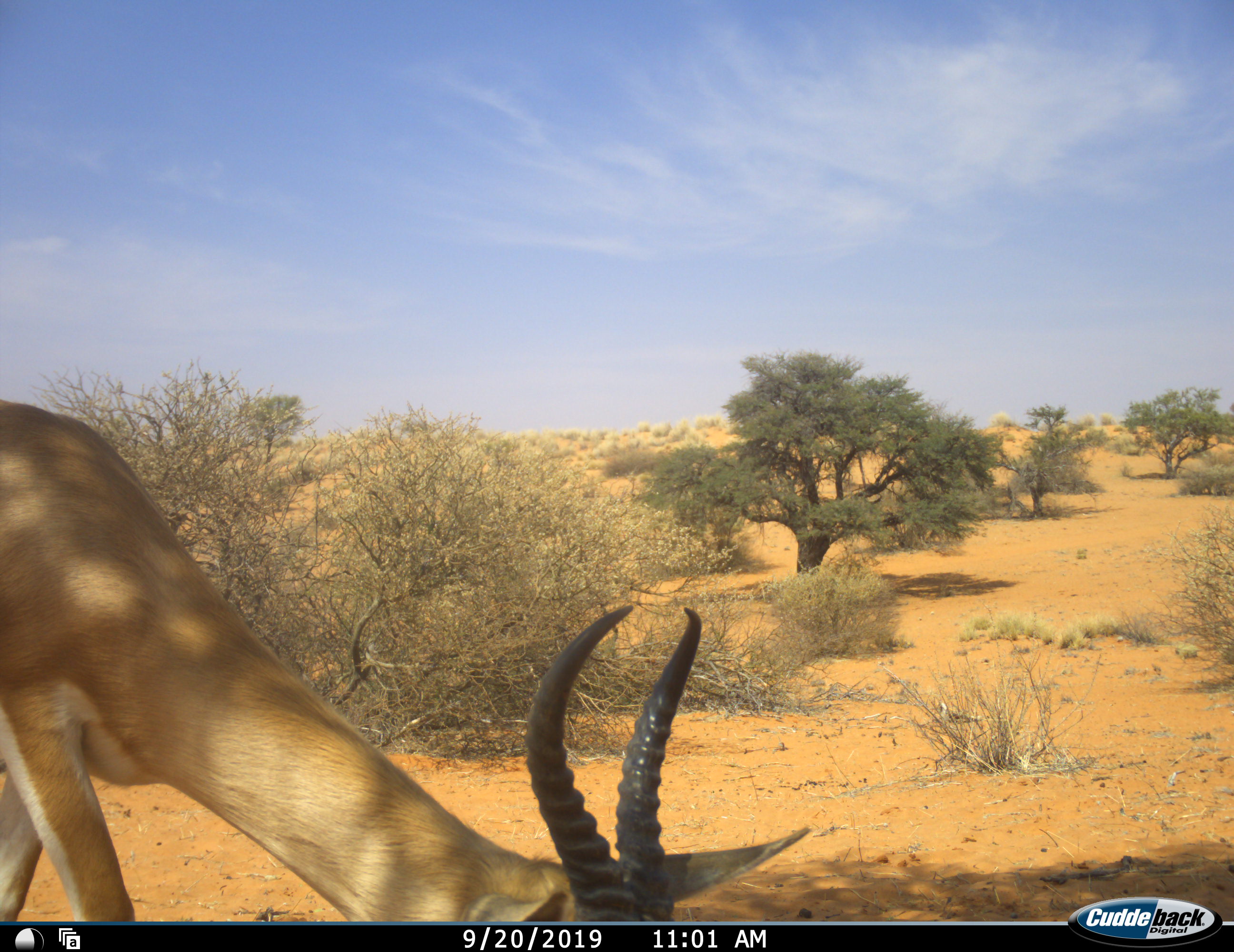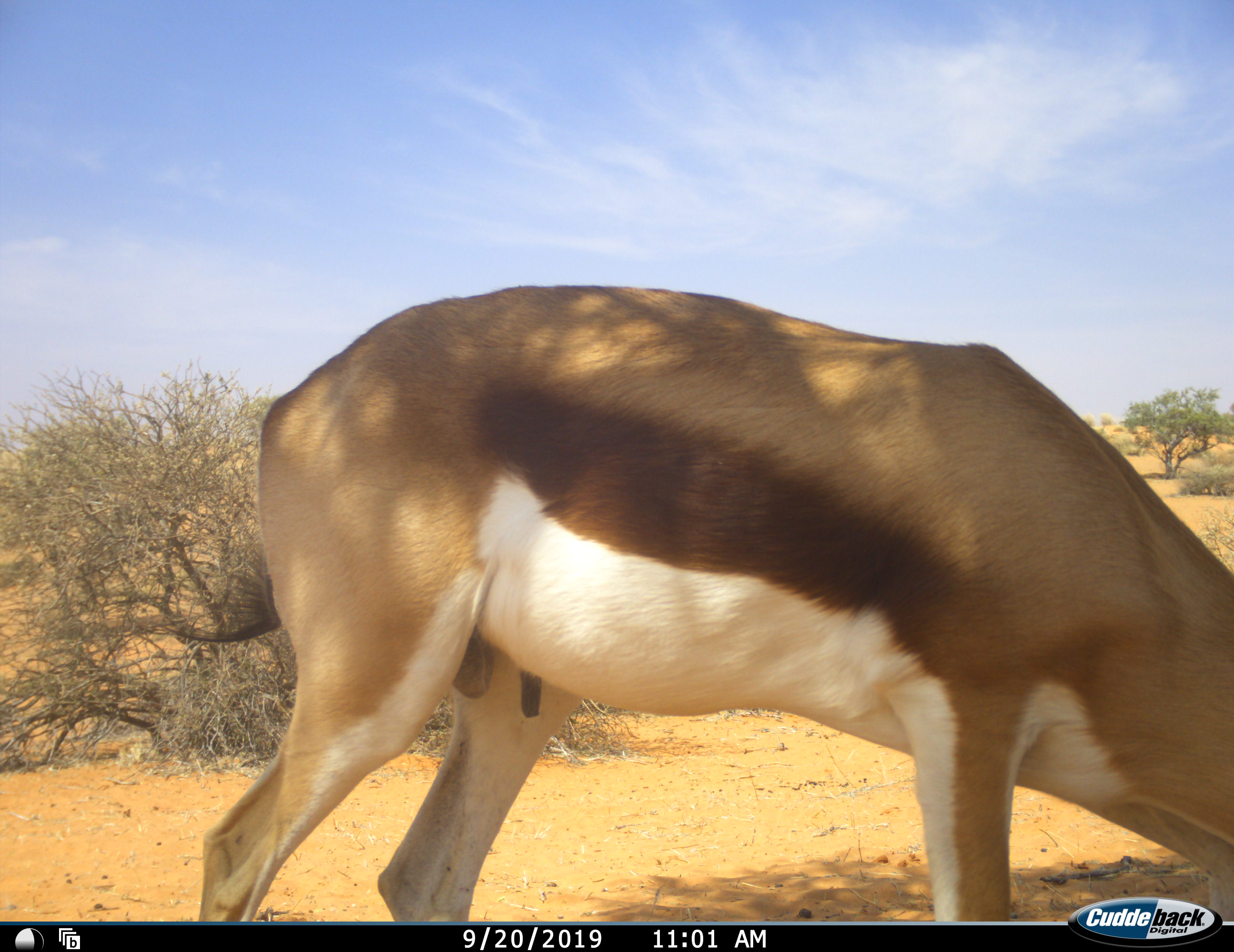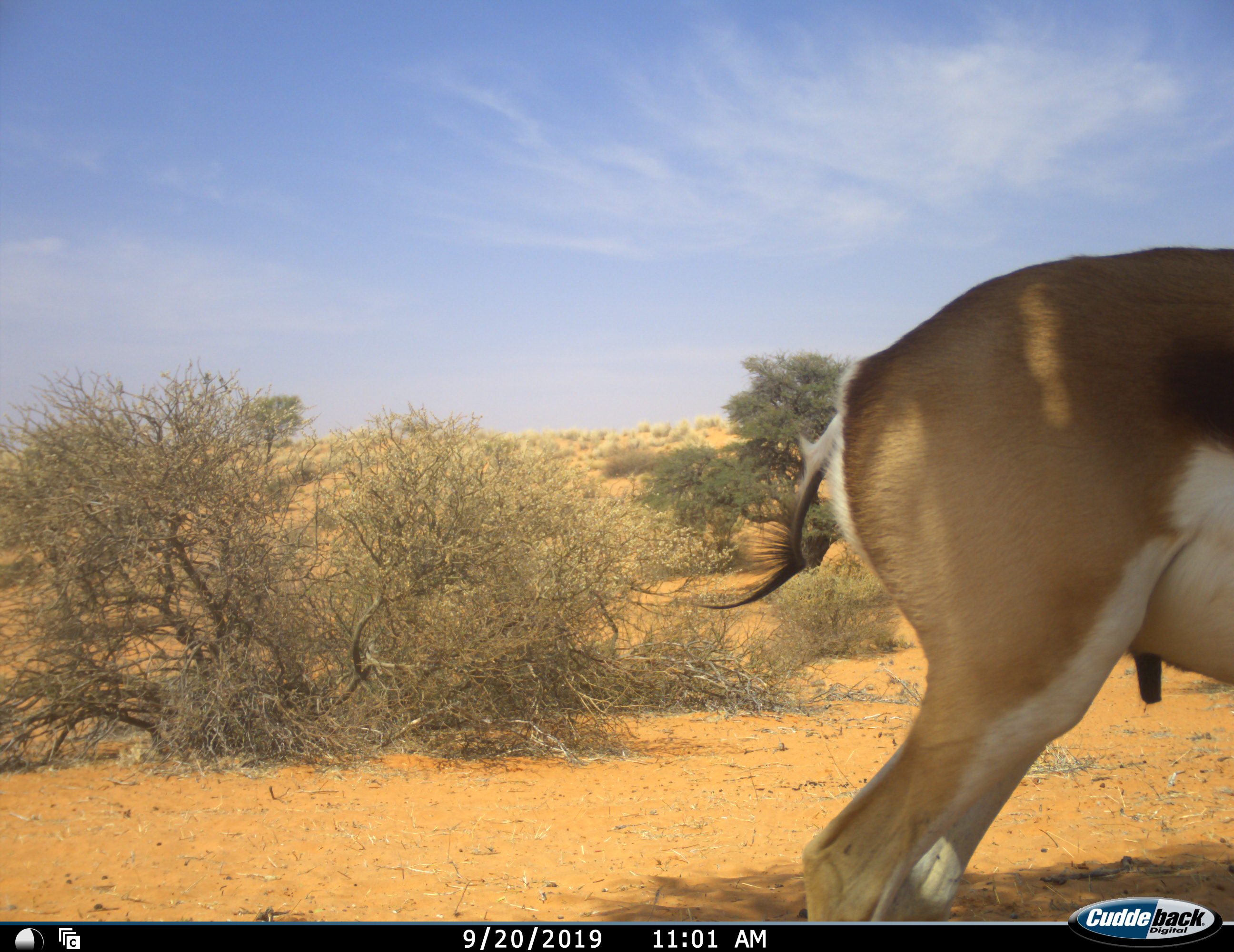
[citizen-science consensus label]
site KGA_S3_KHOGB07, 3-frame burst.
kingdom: Animalia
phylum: Chordata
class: Mammalia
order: Artiodactyla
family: Bovidae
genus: Antidorcas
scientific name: Antidorcas marsupialis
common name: springbok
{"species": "springbok (Antidorcas marsupialis)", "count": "1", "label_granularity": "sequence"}